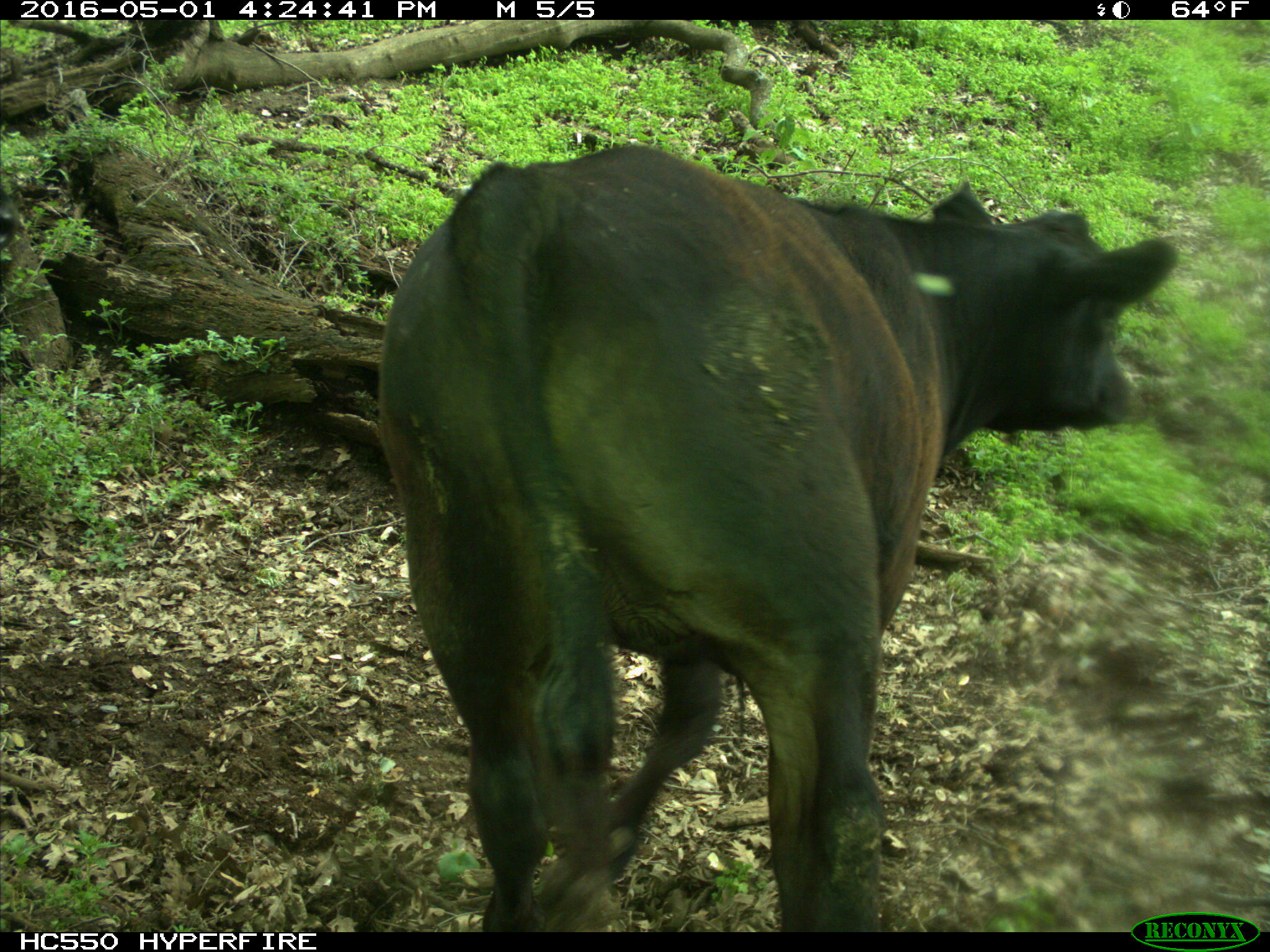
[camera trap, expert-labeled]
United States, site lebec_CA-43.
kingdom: Animalia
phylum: Chordata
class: Mammalia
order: Artiodactyla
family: Bovidae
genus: Bos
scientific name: Bos taurus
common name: domestic cow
Bos taurus (domestic cow).